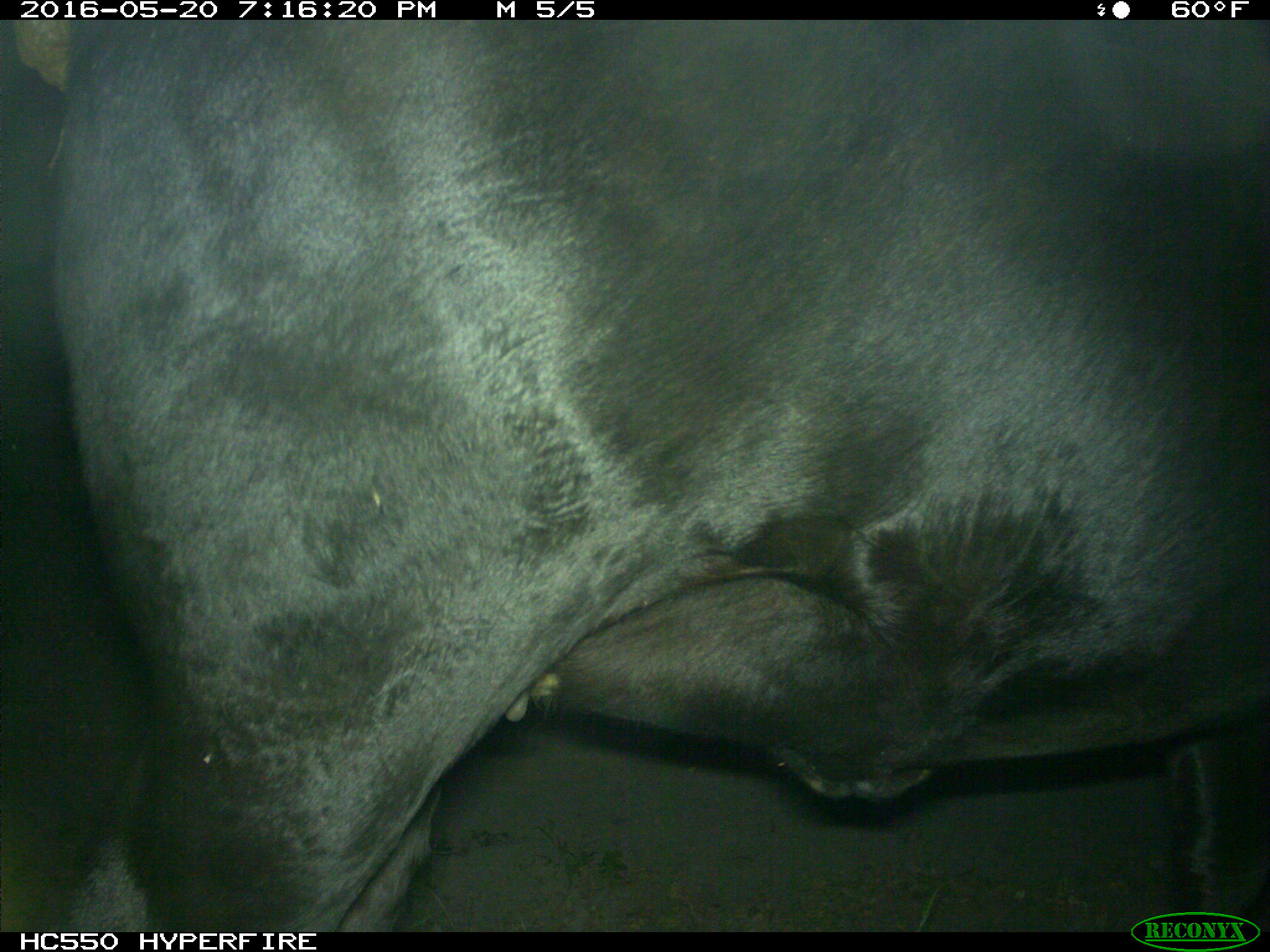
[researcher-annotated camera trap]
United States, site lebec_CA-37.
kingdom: Animalia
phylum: Chordata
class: Mammalia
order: Artiodactyla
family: Bovidae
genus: Bos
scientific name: Bos taurus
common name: domestic cow